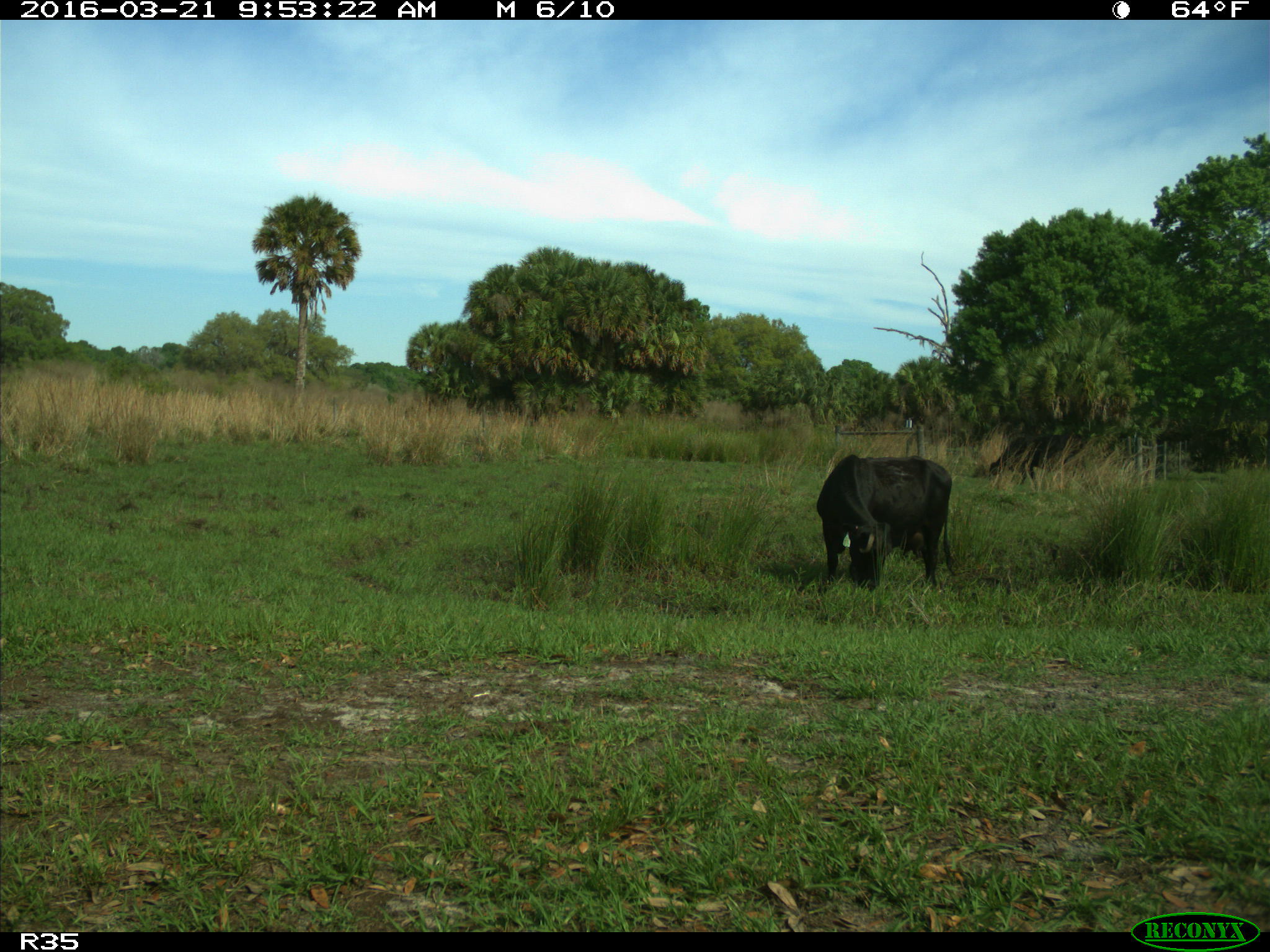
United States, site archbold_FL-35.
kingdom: Animalia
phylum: Chordata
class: Mammalia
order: Artiodactyla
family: Bovidae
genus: Bos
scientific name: Bos taurus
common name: domestic cow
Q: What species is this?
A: Bos taurus (domestic cow).